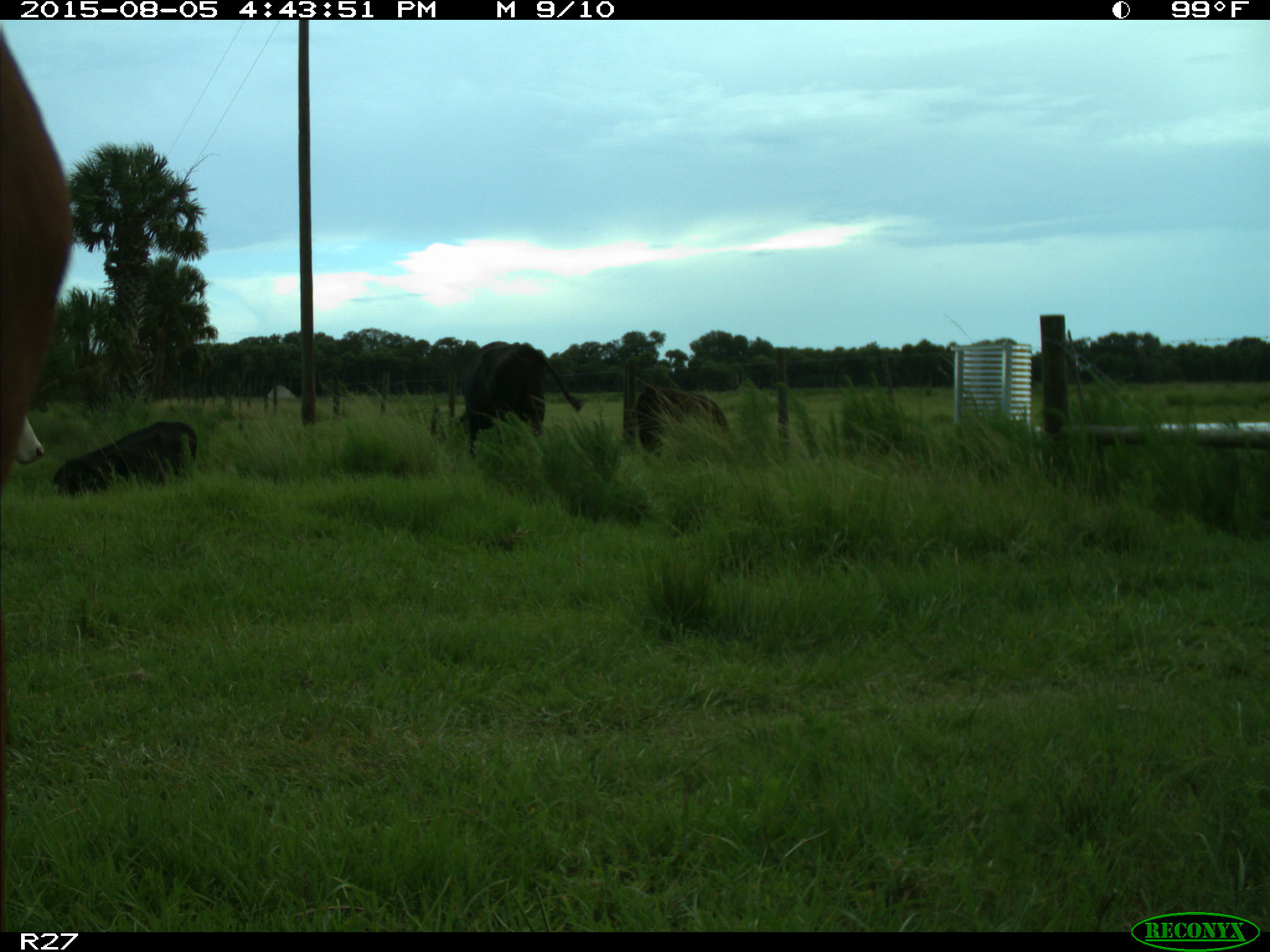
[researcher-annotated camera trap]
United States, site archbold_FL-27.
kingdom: Animalia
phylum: Chordata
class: Mammalia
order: Artiodactyla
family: Bovidae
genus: Bos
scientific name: Bos taurus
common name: domestic cow